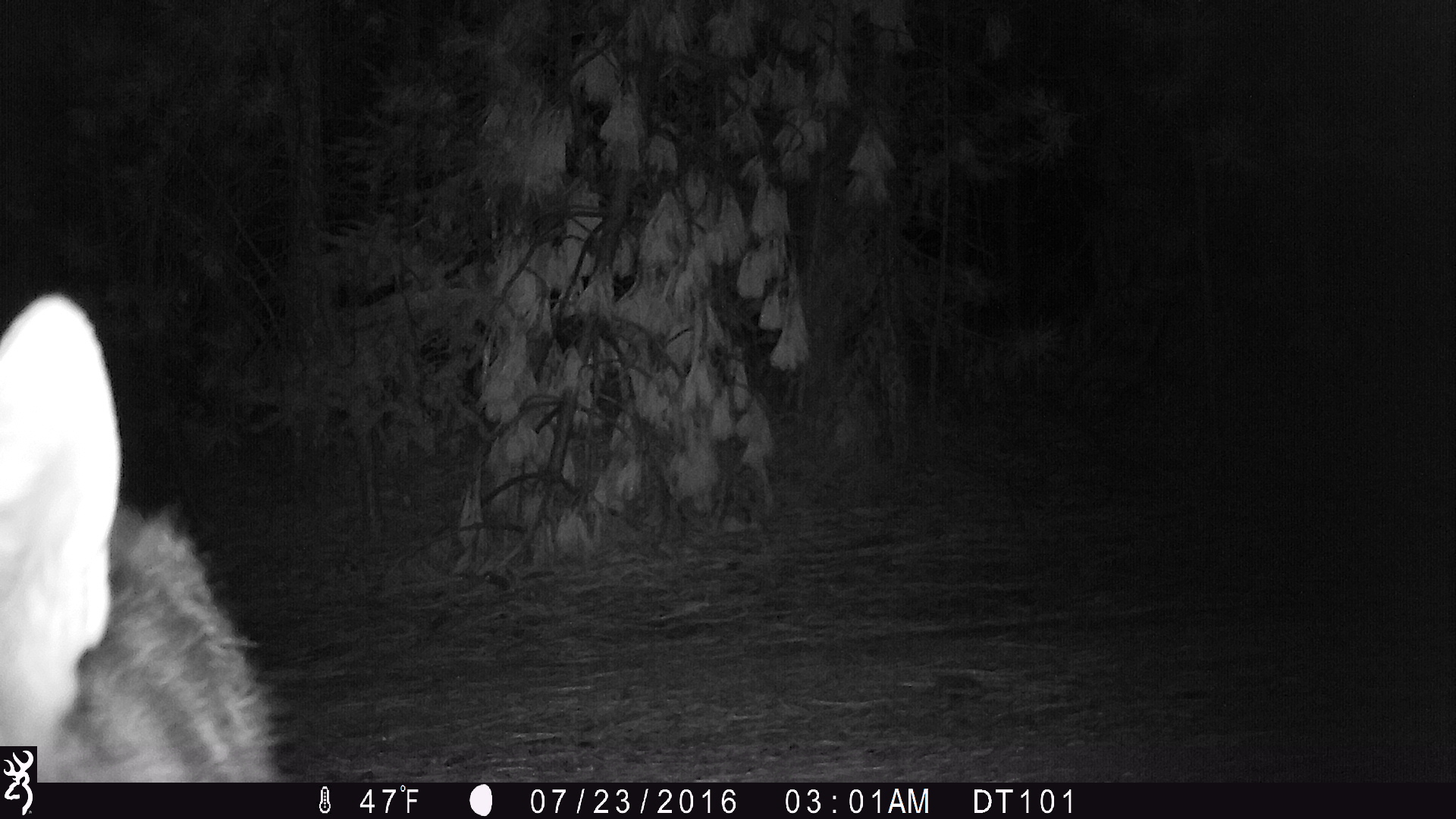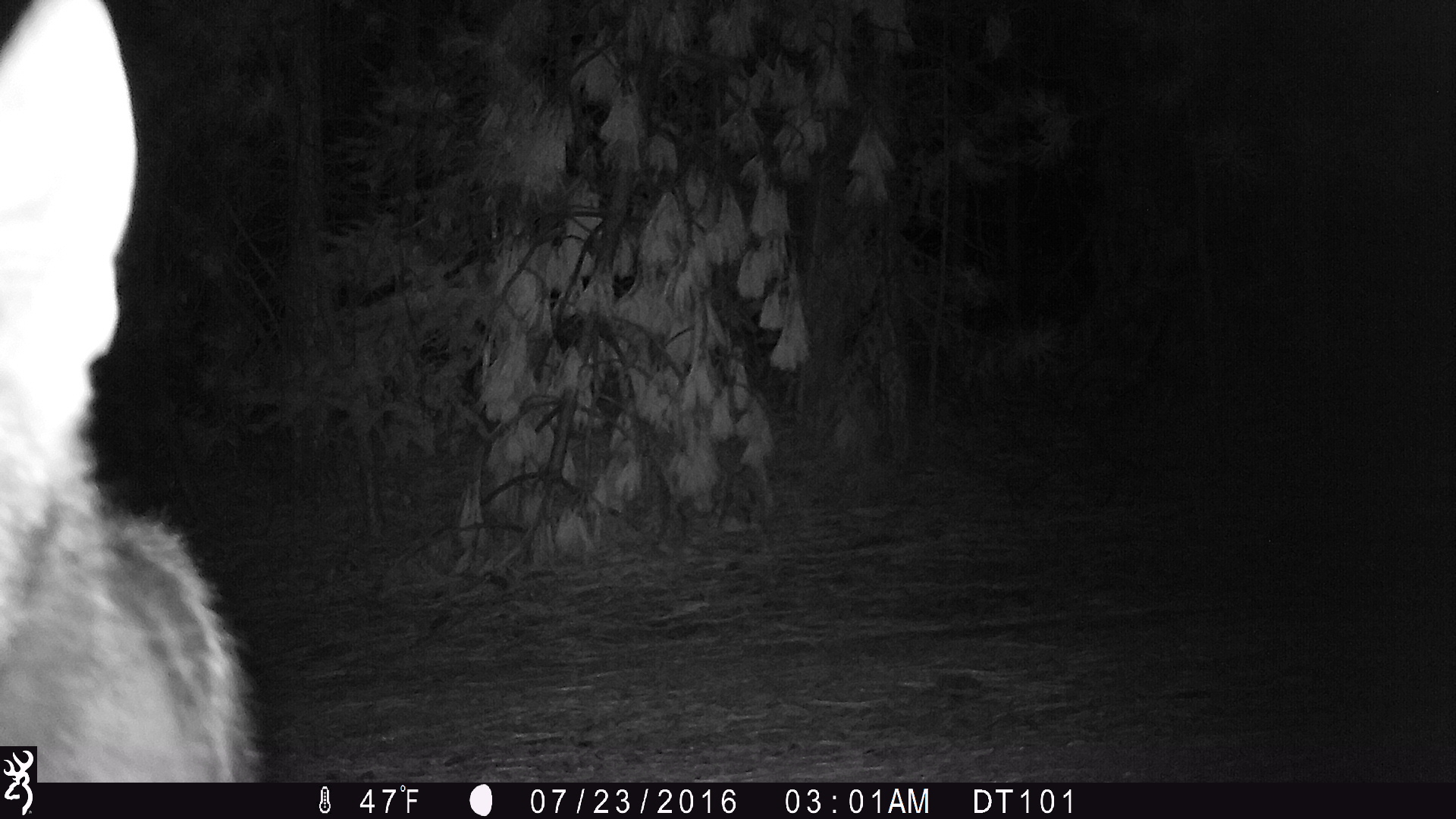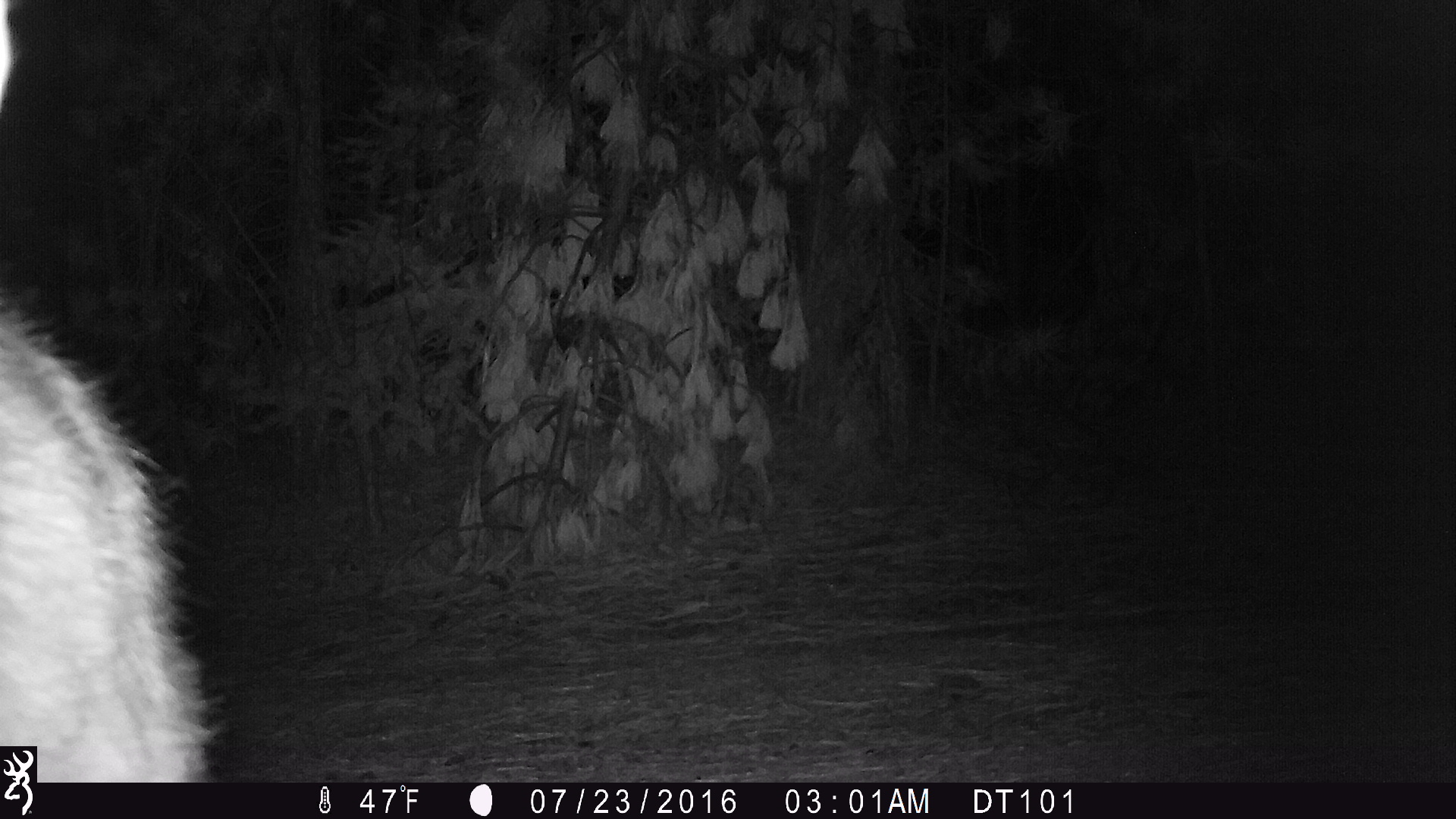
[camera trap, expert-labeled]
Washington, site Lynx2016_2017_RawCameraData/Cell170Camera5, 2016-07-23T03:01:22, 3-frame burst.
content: unidentified animal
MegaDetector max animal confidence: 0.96